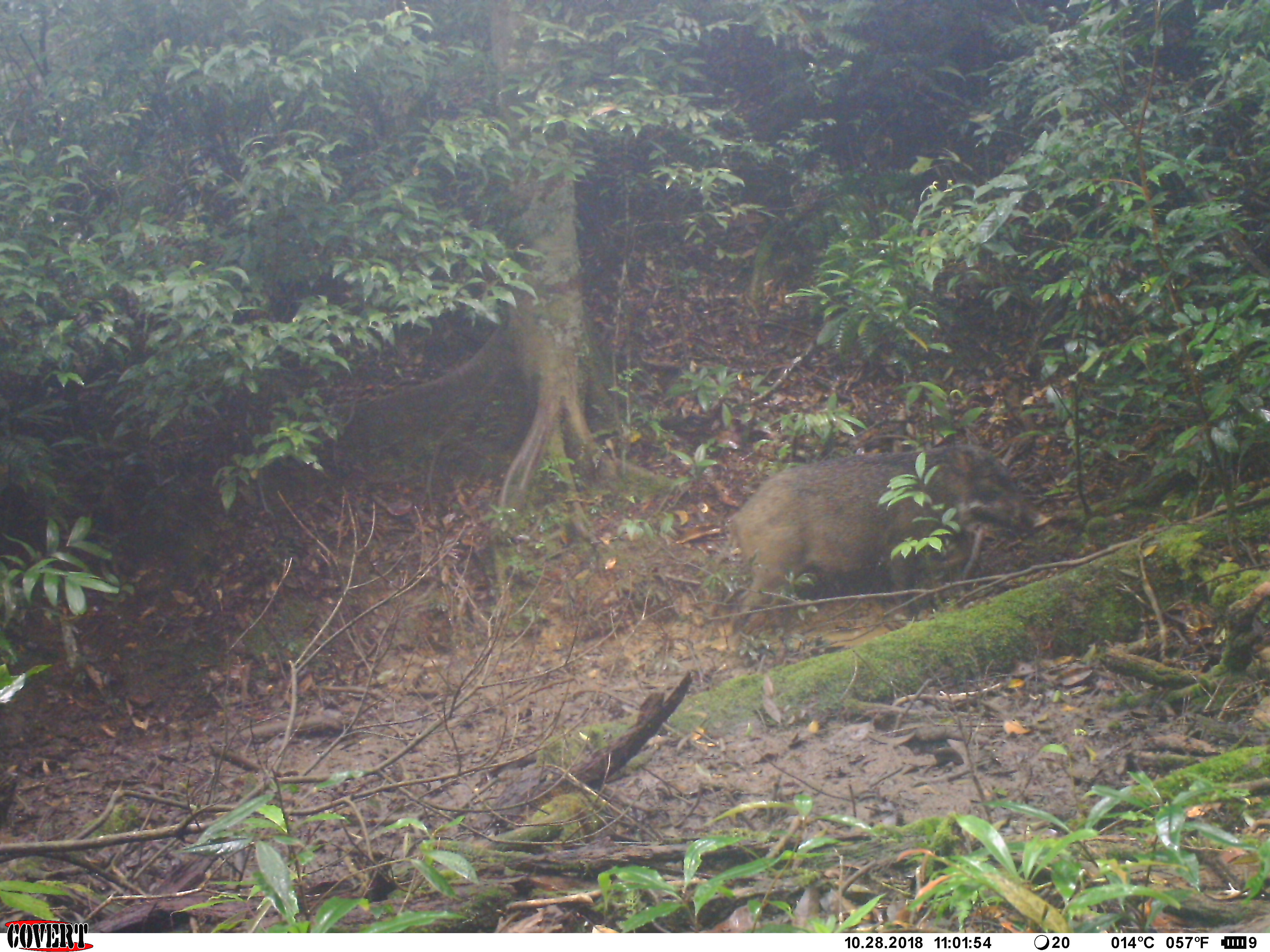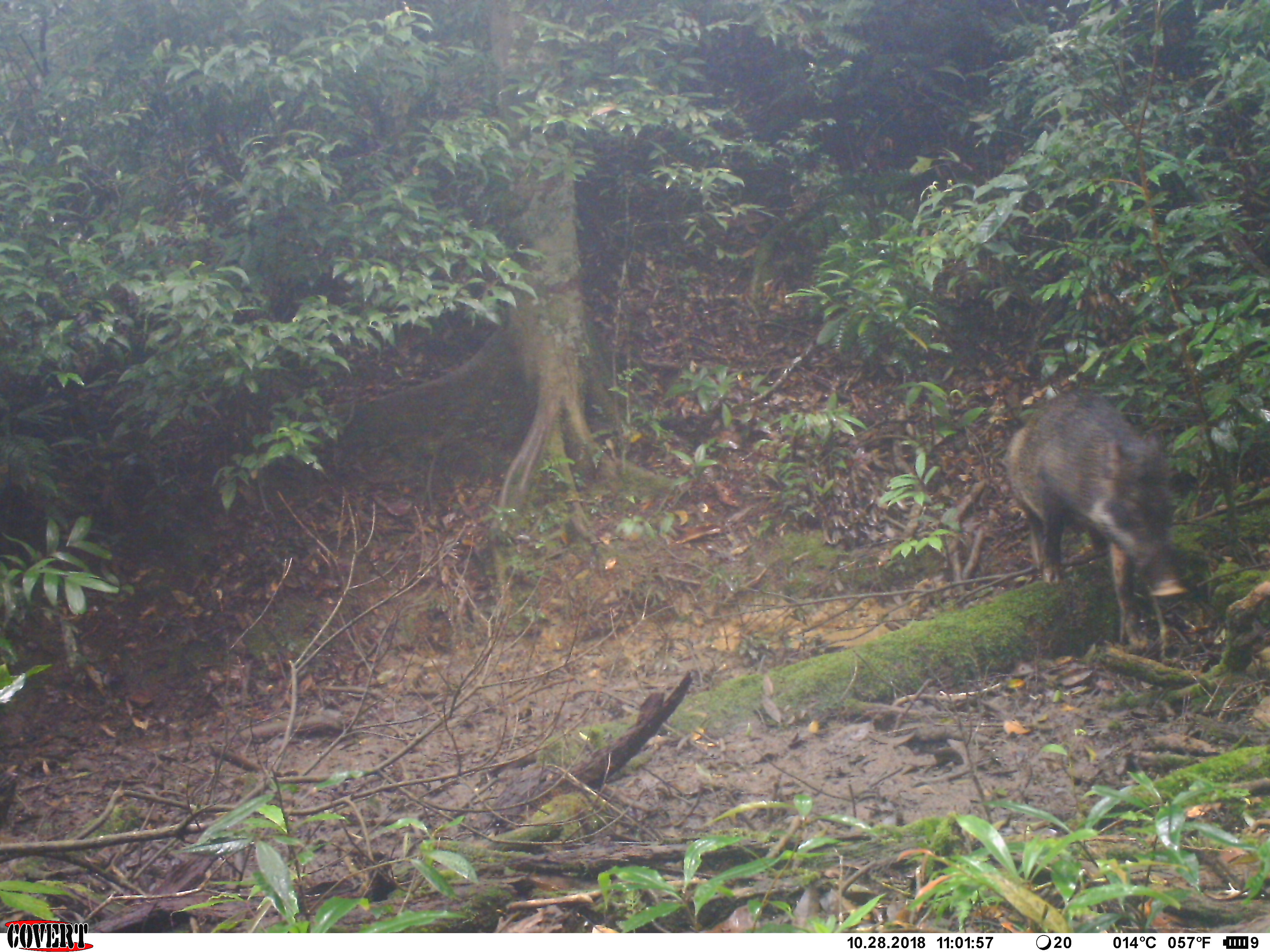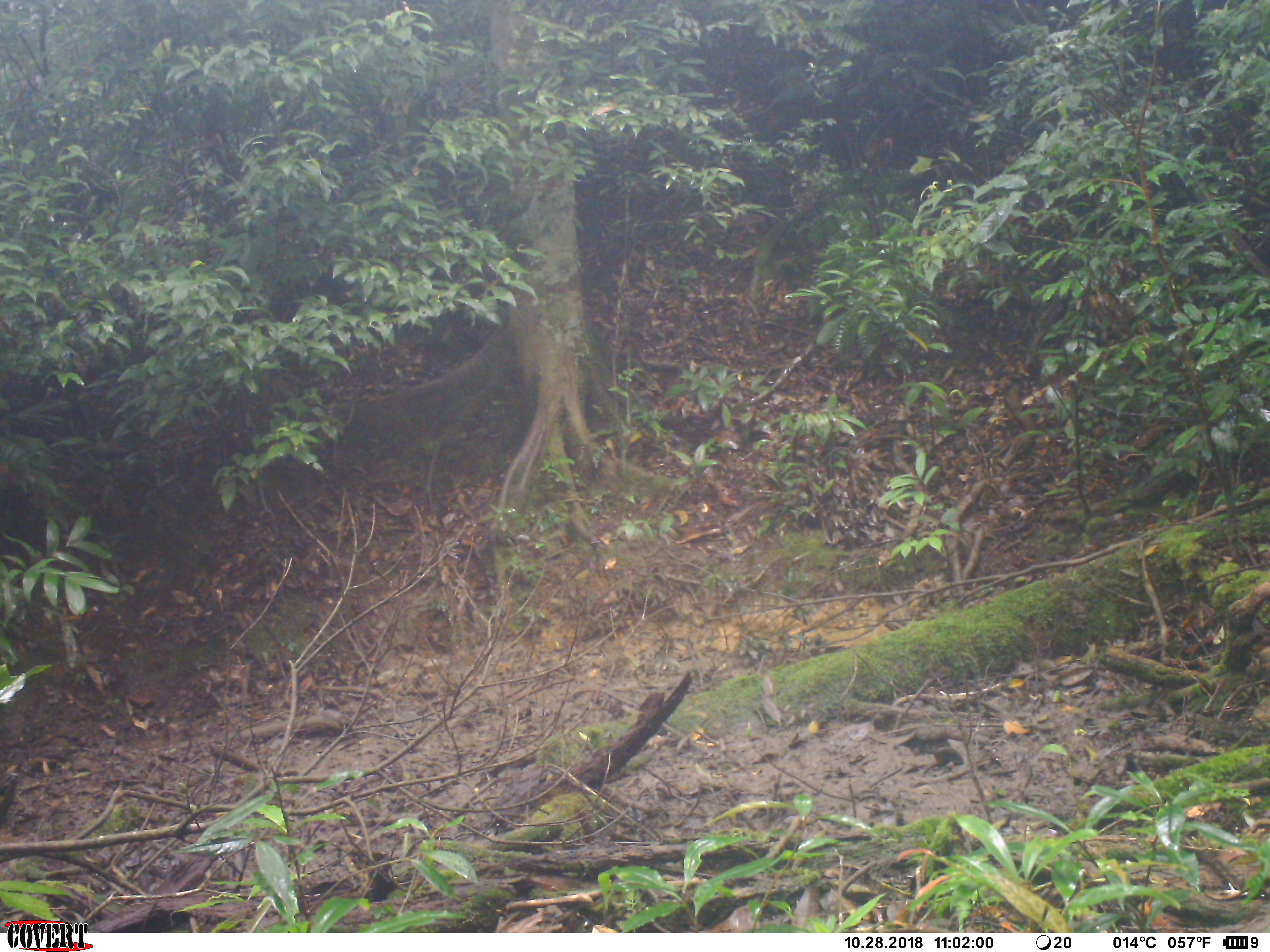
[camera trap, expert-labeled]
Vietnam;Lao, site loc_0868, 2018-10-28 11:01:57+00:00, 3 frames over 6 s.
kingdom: Animalia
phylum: Chordata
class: Mammalia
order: Artiodactyla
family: Suidae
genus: Sus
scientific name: Sus scrofa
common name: eurasian wild pig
Eurasian wild pig (Sus scrofa). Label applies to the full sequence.